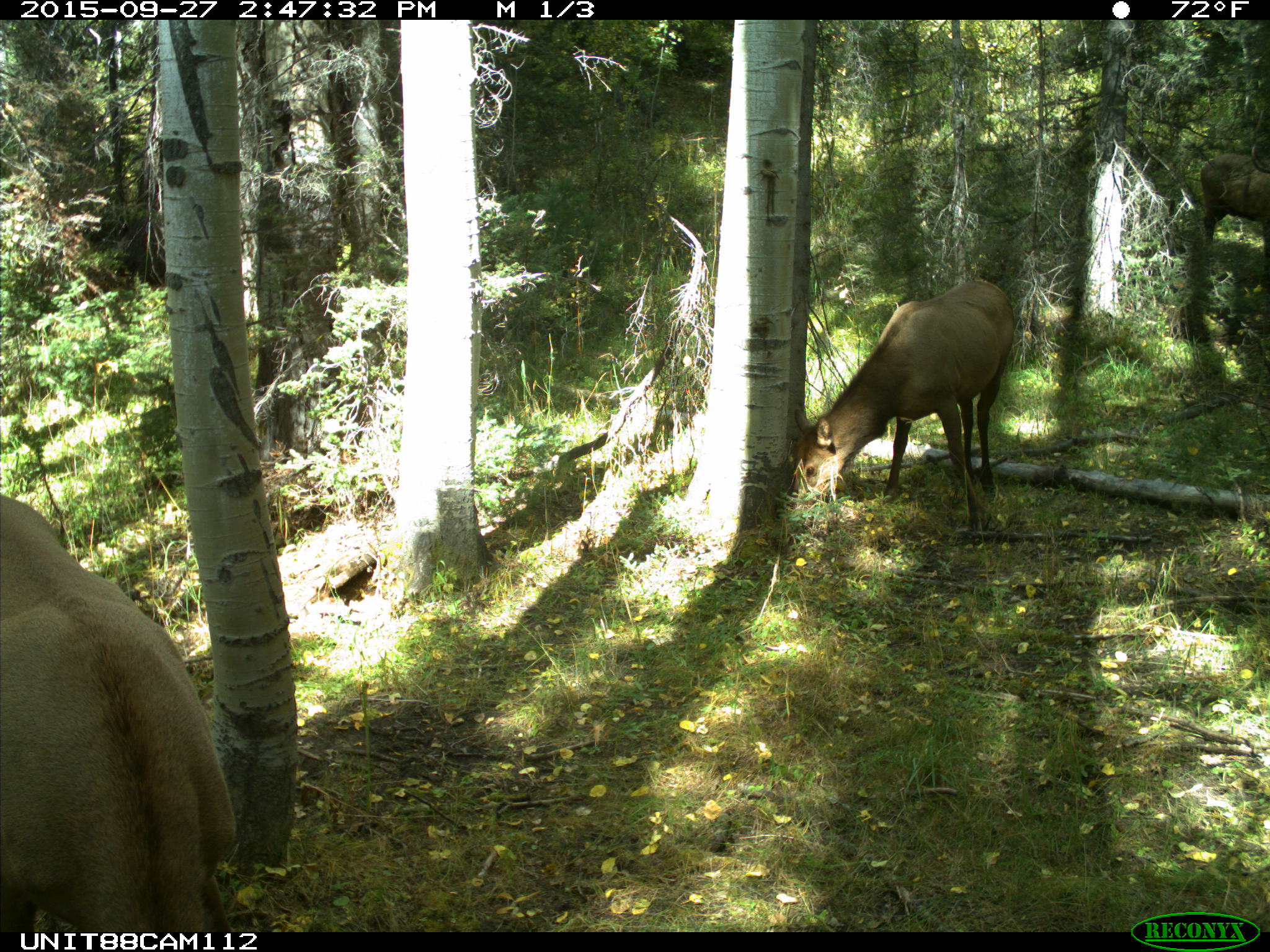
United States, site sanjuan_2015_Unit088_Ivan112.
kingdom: Animalia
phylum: Chordata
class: Mammalia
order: Artiodactyla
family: Cervidae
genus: Cervus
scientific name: Cervus elaphus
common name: red deer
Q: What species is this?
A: Cervus elaphus (red deer).